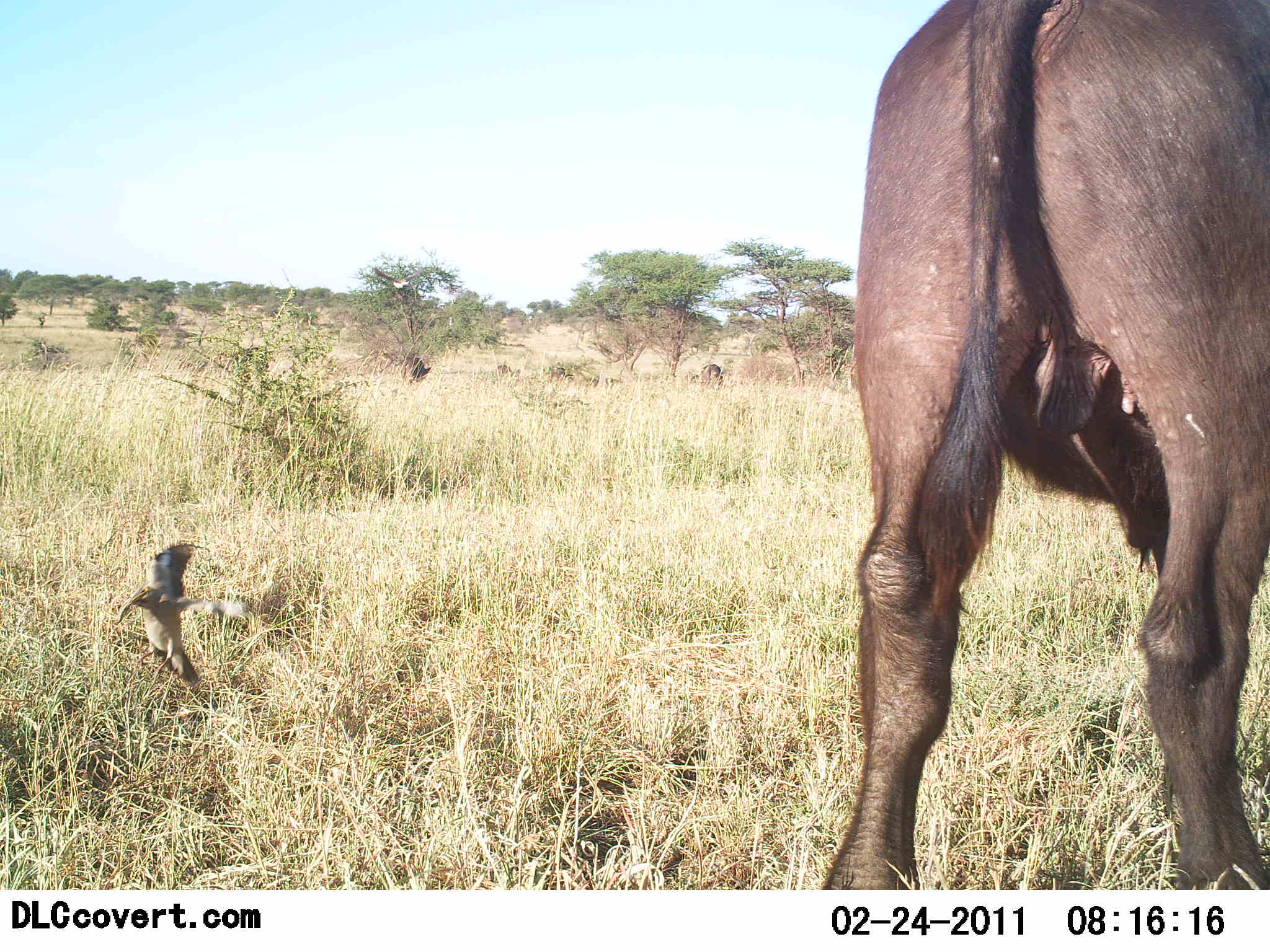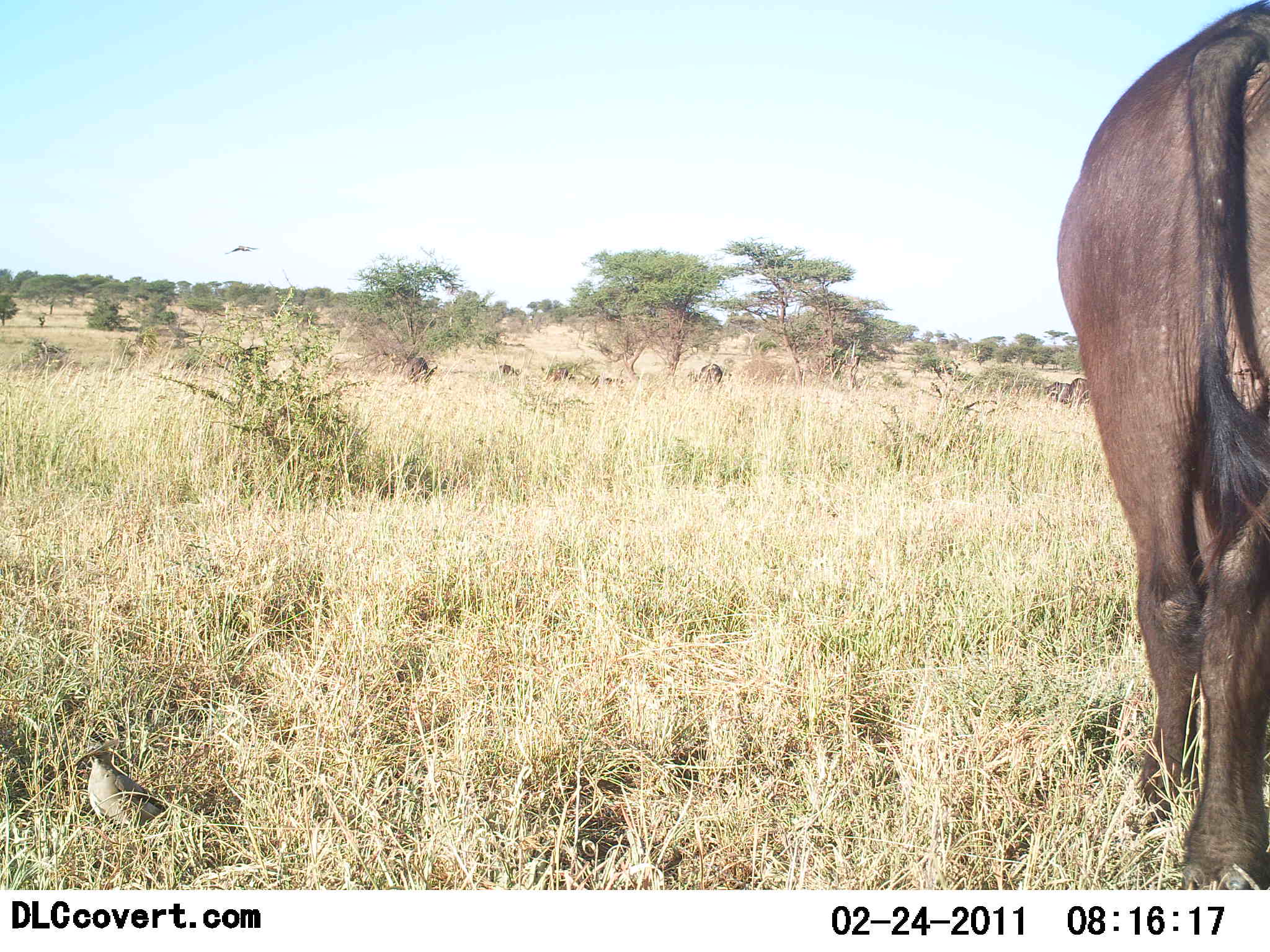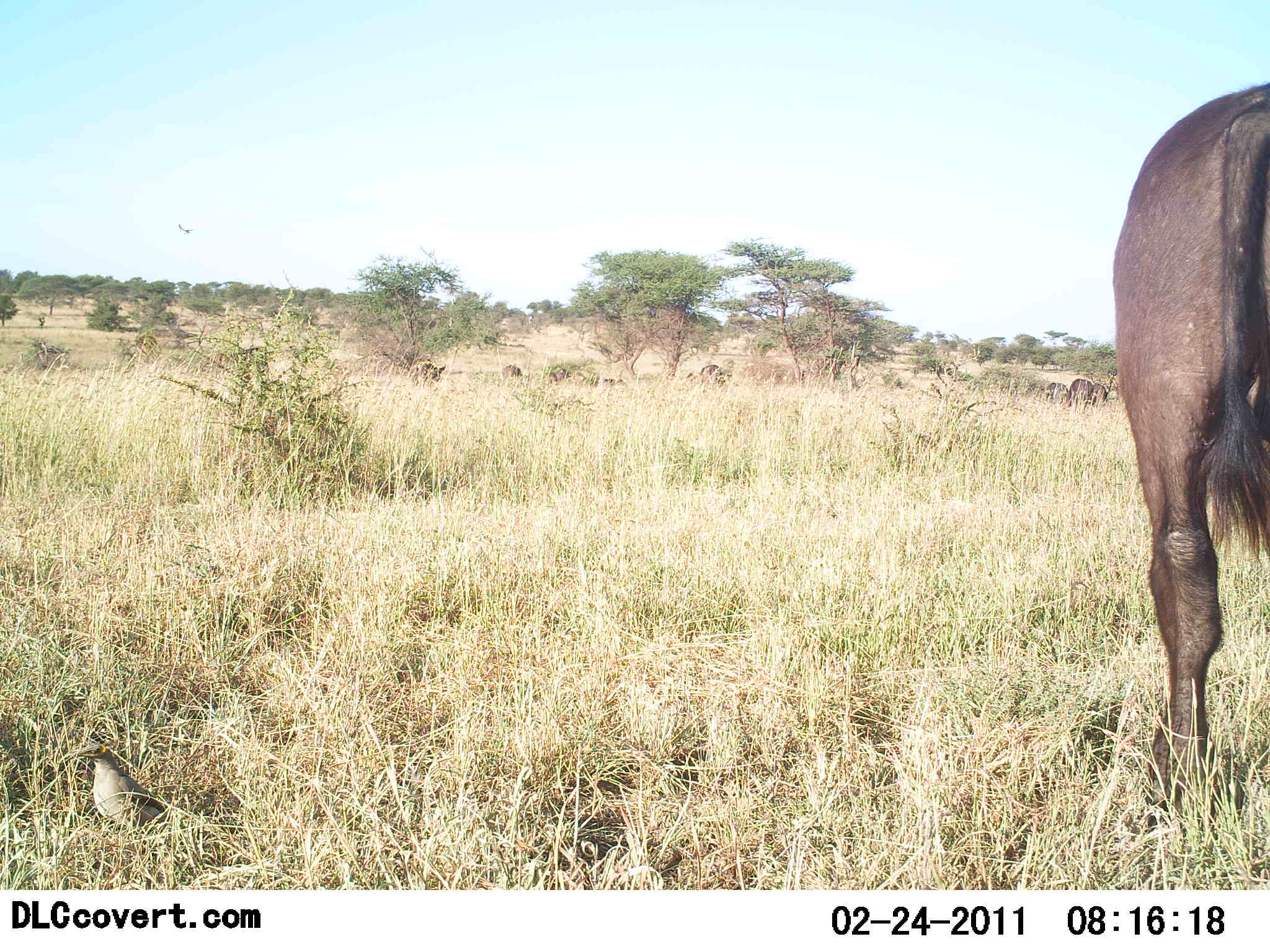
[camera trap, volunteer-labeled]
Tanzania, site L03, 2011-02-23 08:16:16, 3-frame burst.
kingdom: Animalia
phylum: Chordata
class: Mammalia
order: Artiodactyla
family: Bovidae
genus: Syncerus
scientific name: Syncerus caffer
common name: cape buffalo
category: buffalo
Buffalo (cape buffalo) (Syncerus caffer), count 3. Behavior (volunteer vote fractions): standing 44%, resting 0%, moving 67%, interacting 0%. Young present (vote fraction): 0%. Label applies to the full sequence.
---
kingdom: Animalia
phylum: Chordata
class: Aves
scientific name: Aves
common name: bird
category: otherbird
Otherbird (bird) (Aves), count 1. Behavior (volunteer vote fractions): standing 47%, resting 0%, moving 68%, interacting 0%. Young present (vote fraction): 0%. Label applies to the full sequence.